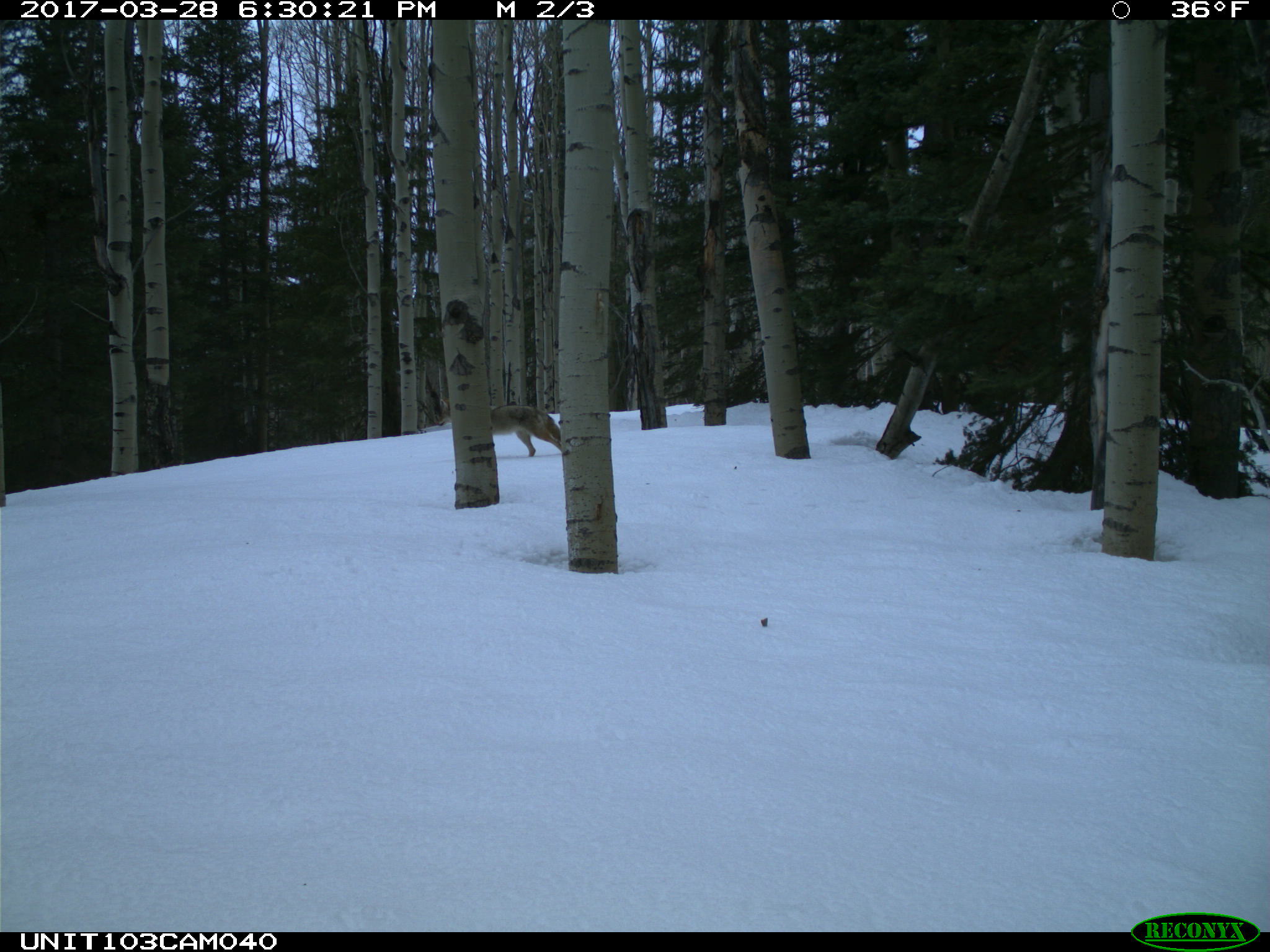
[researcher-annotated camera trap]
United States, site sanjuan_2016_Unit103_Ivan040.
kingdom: Animalia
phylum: Chordata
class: Mammalia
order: Carnivora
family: Canidae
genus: Canis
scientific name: Canis latrans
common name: coyote